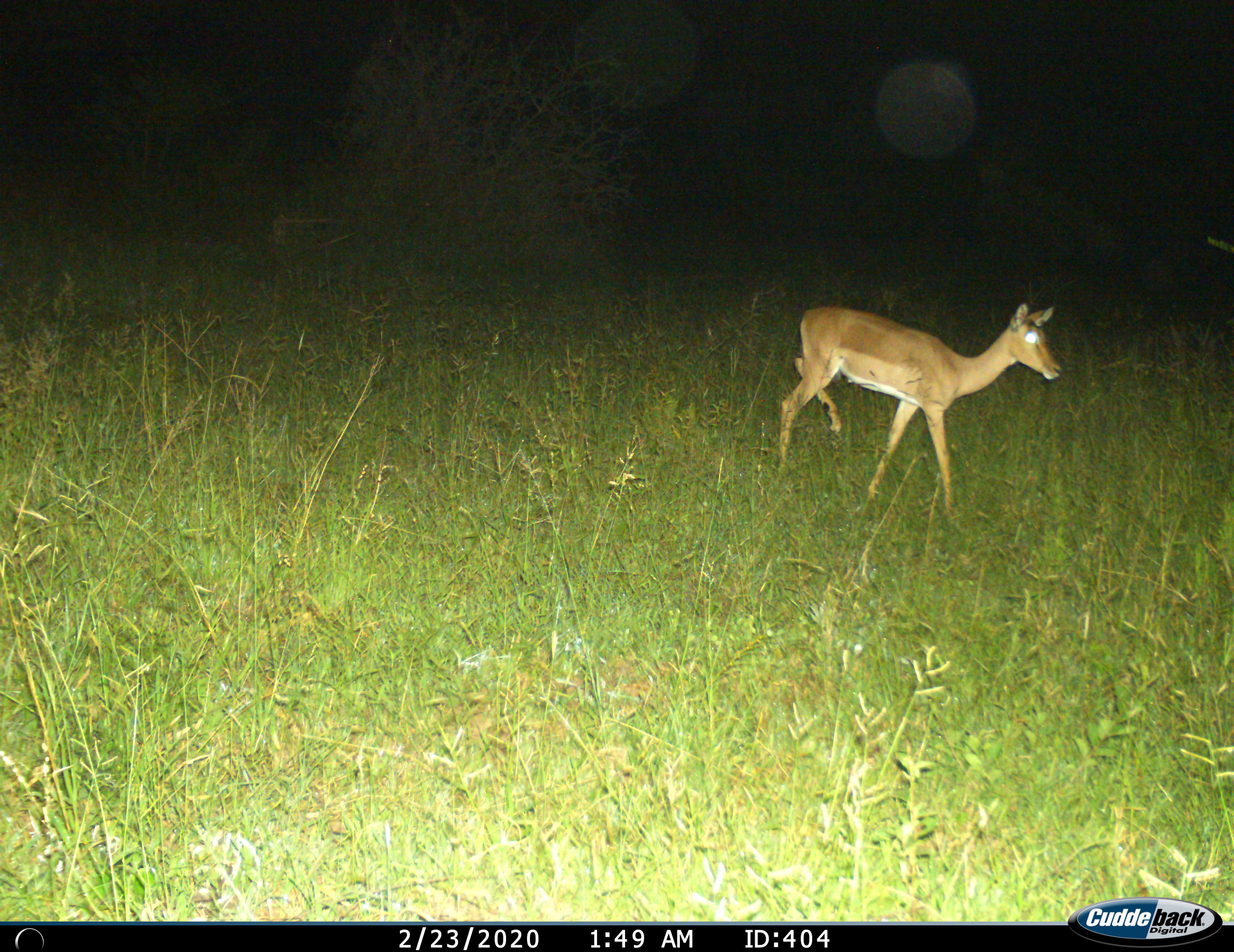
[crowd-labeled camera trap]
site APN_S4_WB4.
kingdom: Animalia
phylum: Chordata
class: Mammalia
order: Artiodactyla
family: Bovidae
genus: Aepyceros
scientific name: Aepyceros melampus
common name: impala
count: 1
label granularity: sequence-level